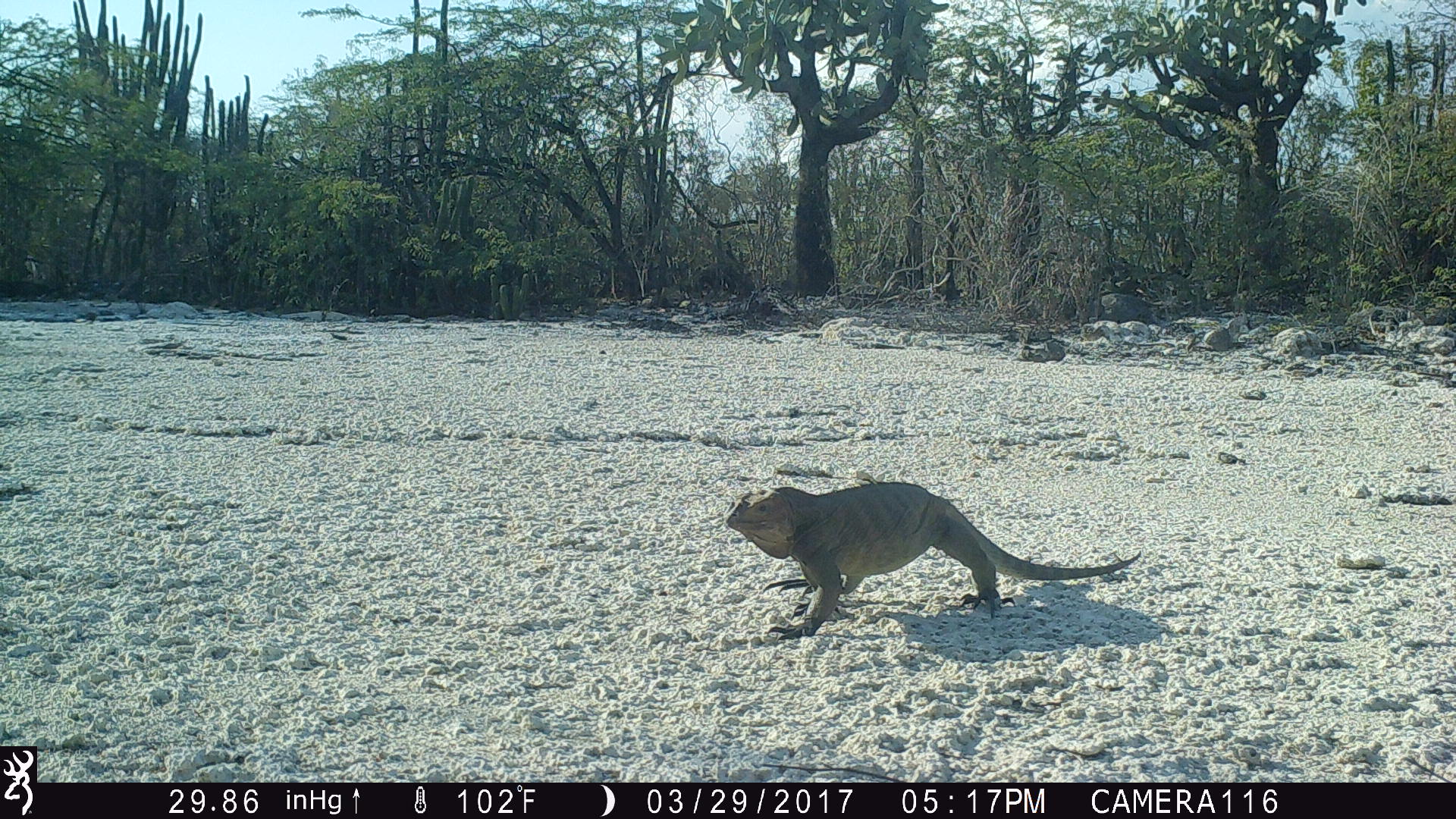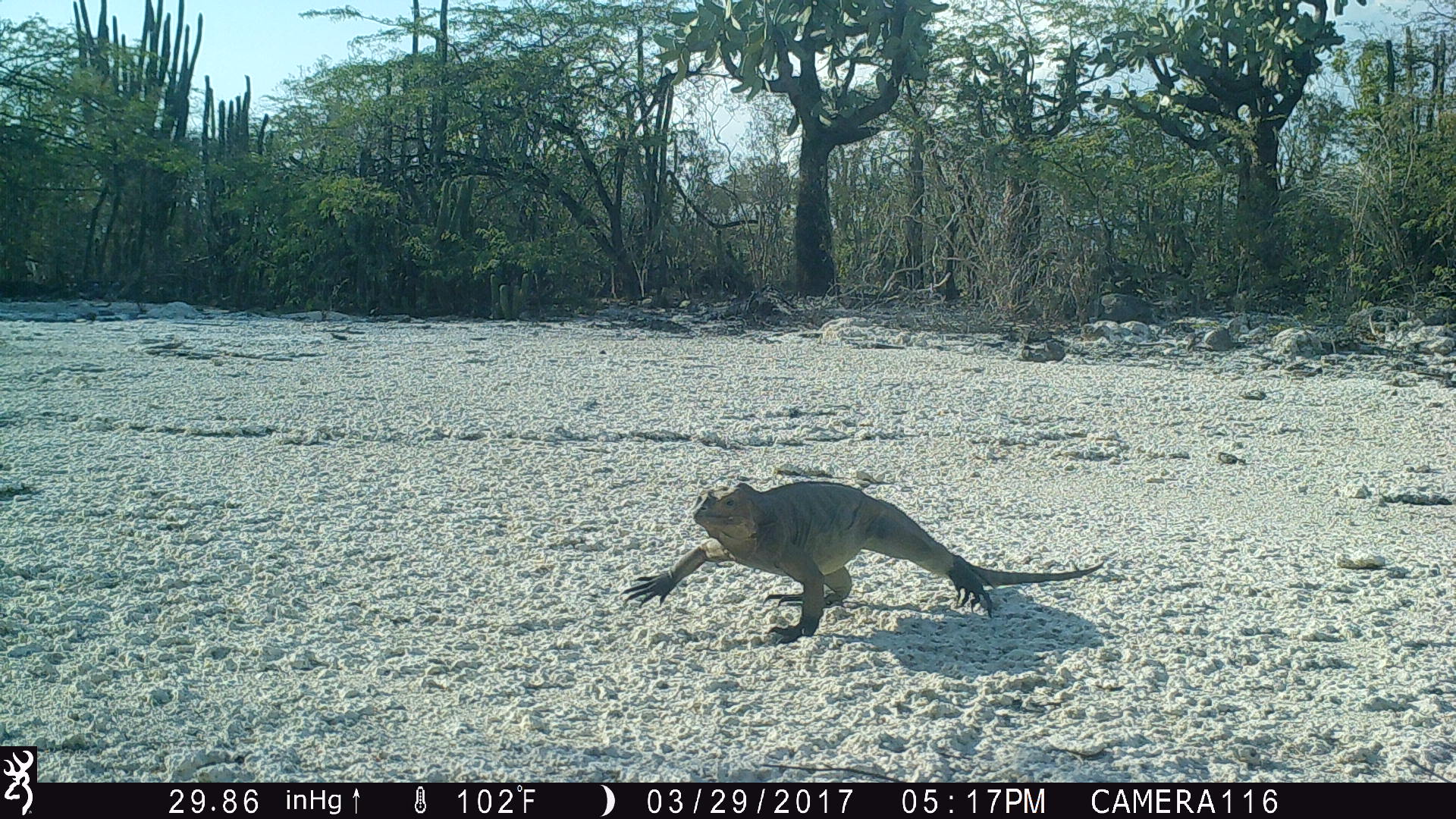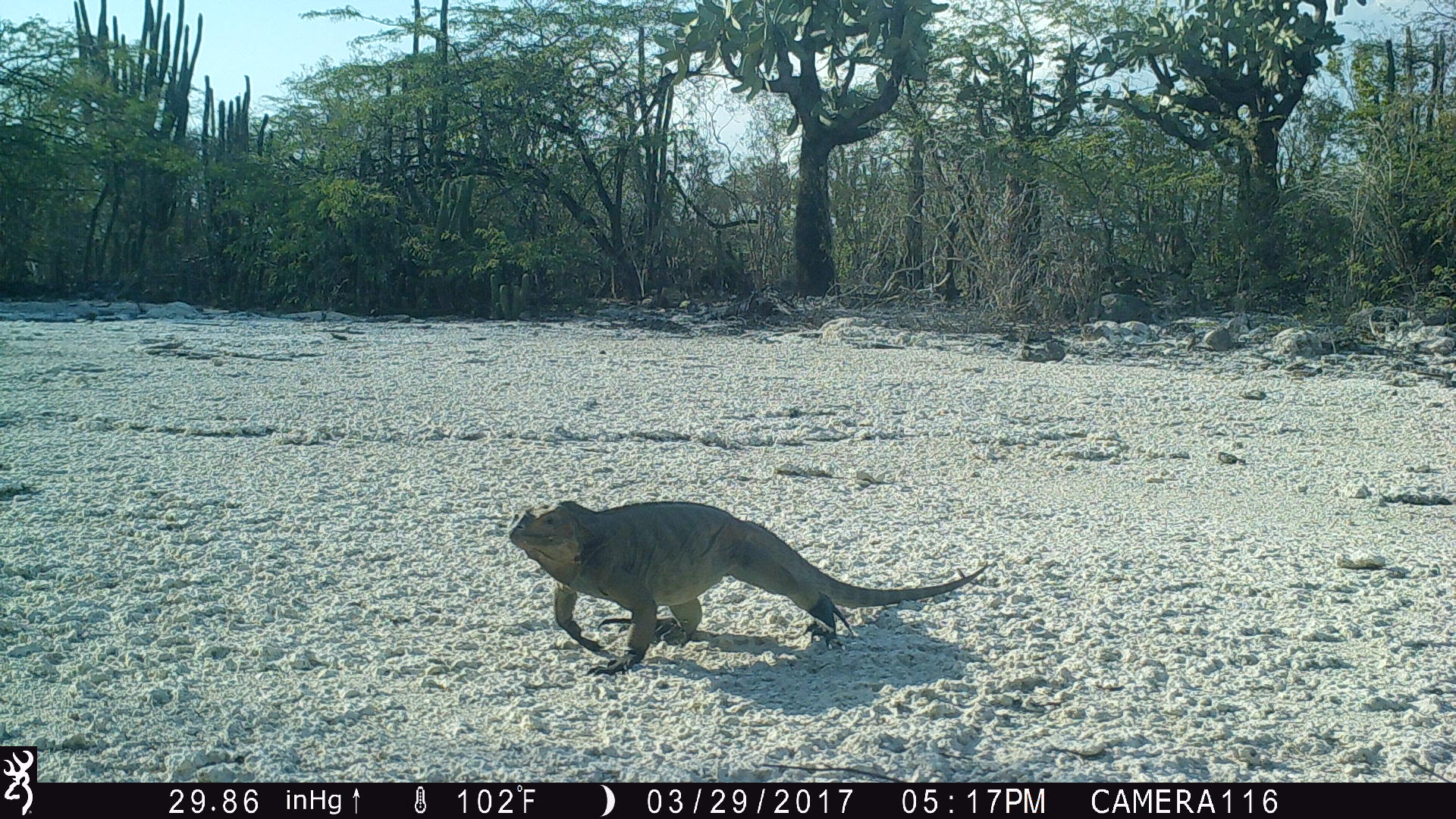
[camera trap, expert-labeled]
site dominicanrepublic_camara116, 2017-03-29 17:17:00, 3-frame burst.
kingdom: Animalia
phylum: Chordata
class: Reptilia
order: Squamata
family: Iguanidae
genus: Iguana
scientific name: Iguana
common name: typical iguanas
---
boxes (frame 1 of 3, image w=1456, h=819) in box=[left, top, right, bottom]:
iguana: box=[718, 479, 1142, 635]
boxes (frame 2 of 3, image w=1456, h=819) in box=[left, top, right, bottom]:
iguana: box=[606, 477, 1112, 637]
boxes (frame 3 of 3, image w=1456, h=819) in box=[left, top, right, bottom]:
iguana: box=[499, 497, 989, 673]